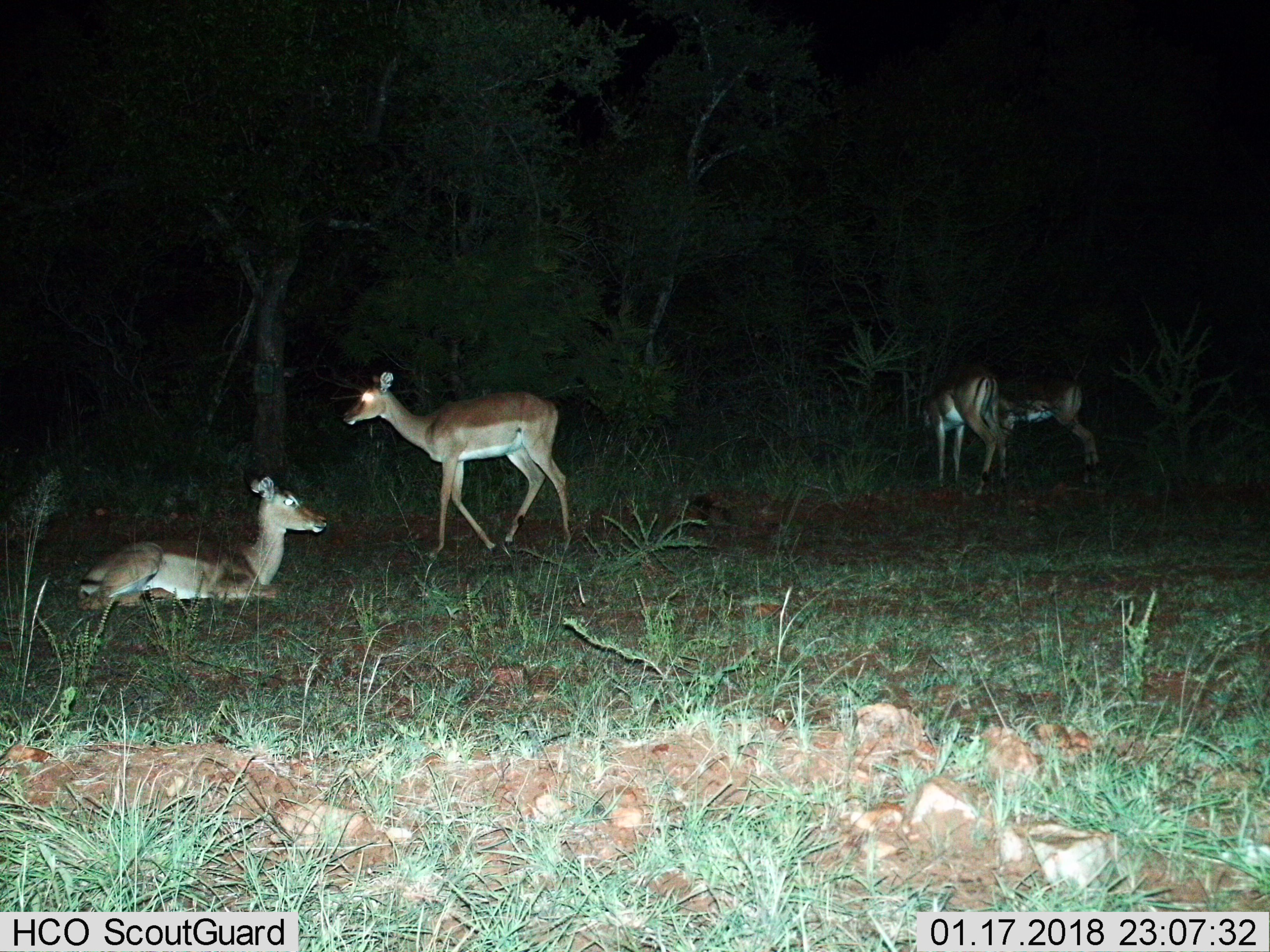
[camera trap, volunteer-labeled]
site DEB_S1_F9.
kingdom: Animalia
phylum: Chordata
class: Mammalia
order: Artiodactyla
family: Bovidae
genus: Aepyceros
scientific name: Aepyceros melampus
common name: impala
Impala (Aepyceros melampus), count 4. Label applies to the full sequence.